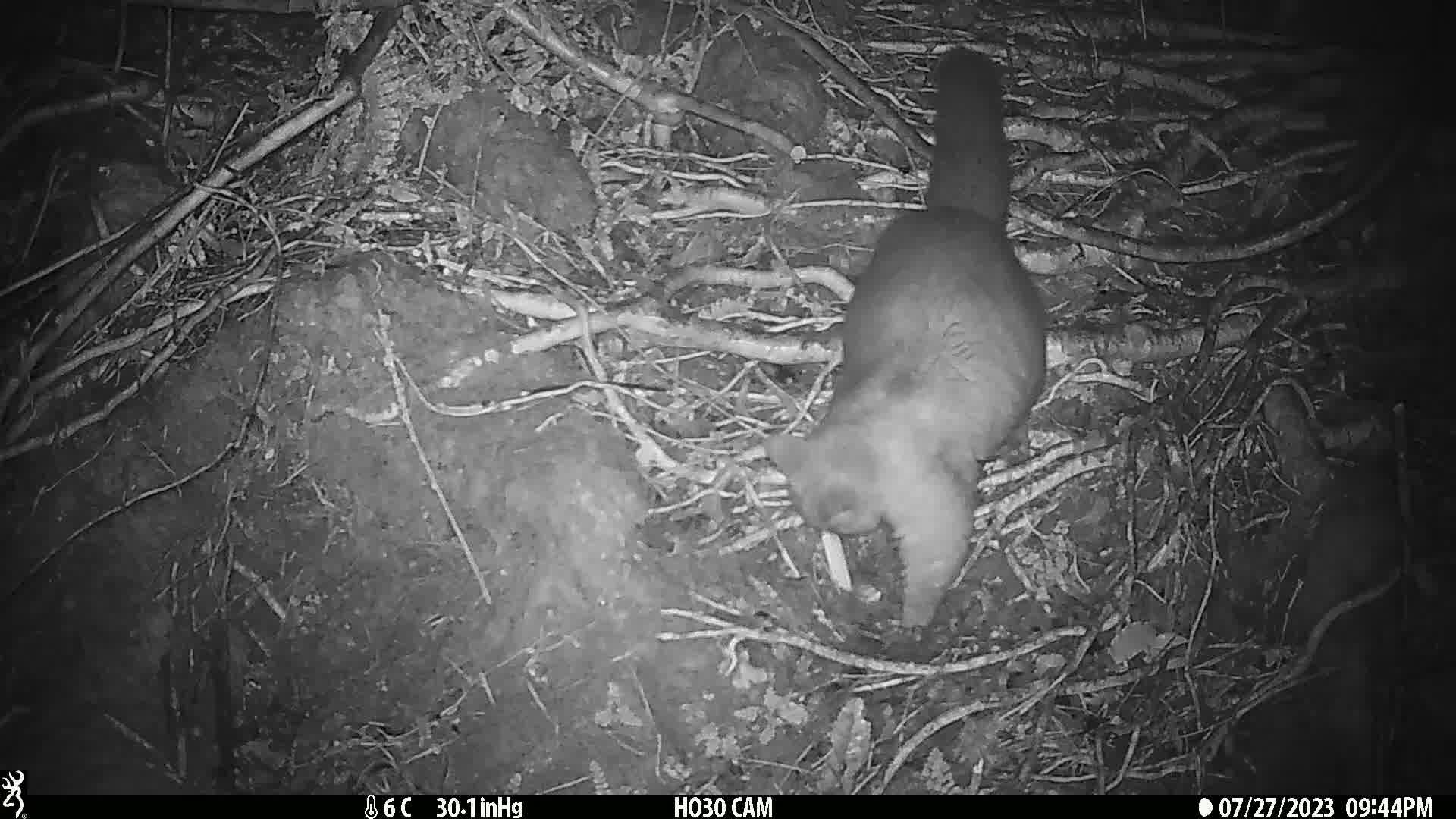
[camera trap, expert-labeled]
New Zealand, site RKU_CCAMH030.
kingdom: Animalia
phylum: Chordata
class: Mammalia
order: Diprotodontia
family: Phalangeridae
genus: Trichosurus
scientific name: Trichosurus vulpecula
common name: common brushtail possum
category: possum